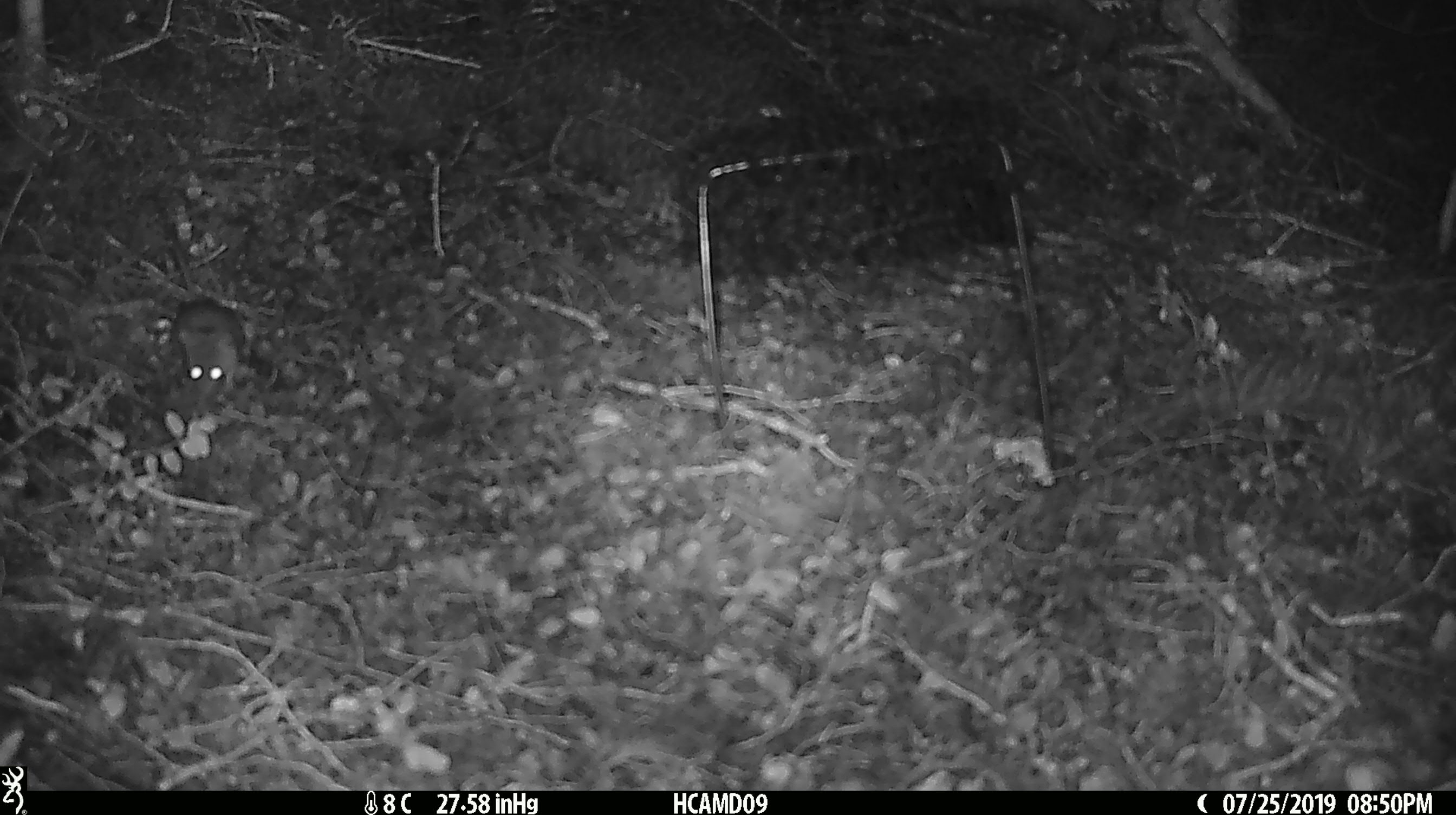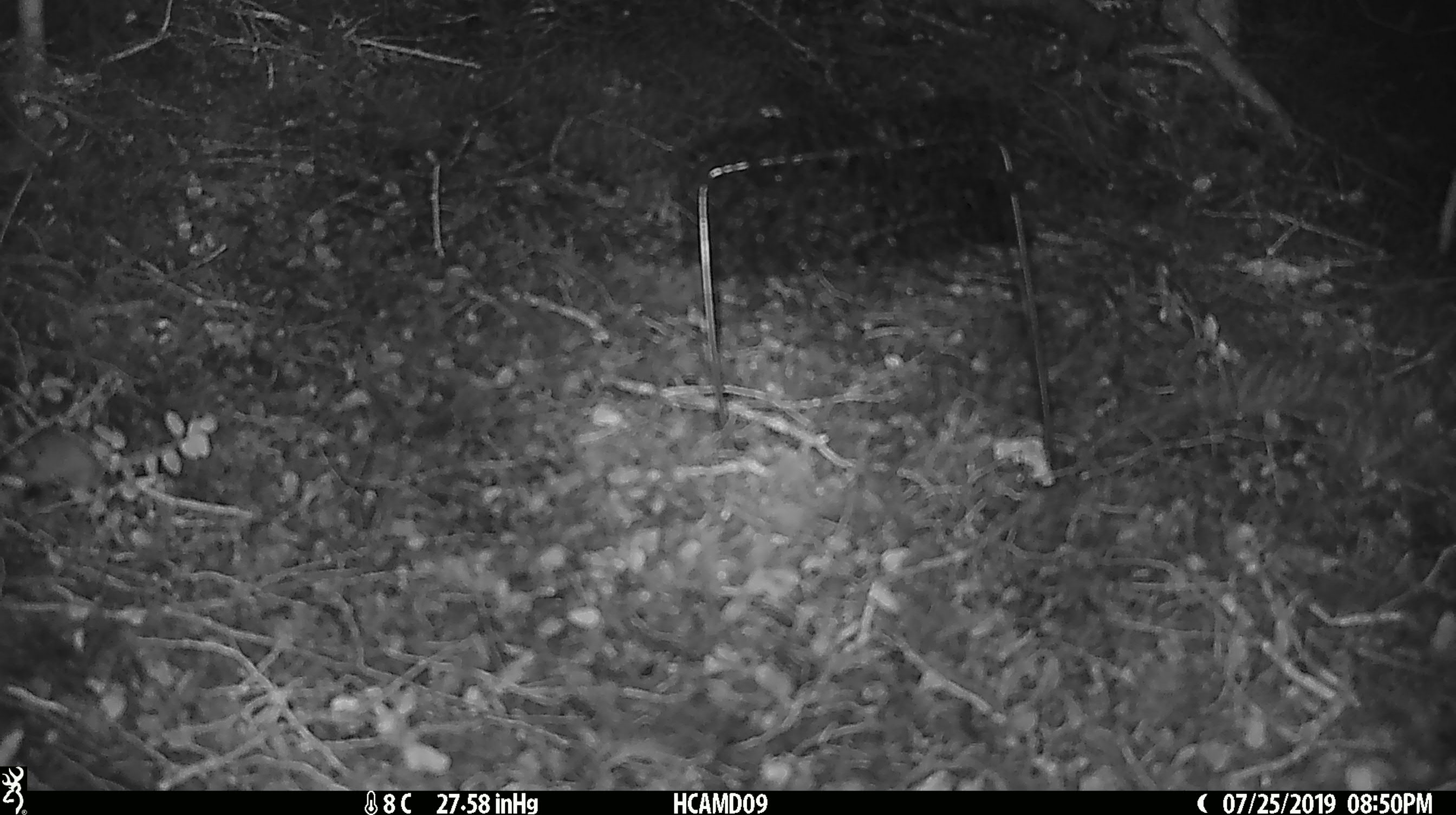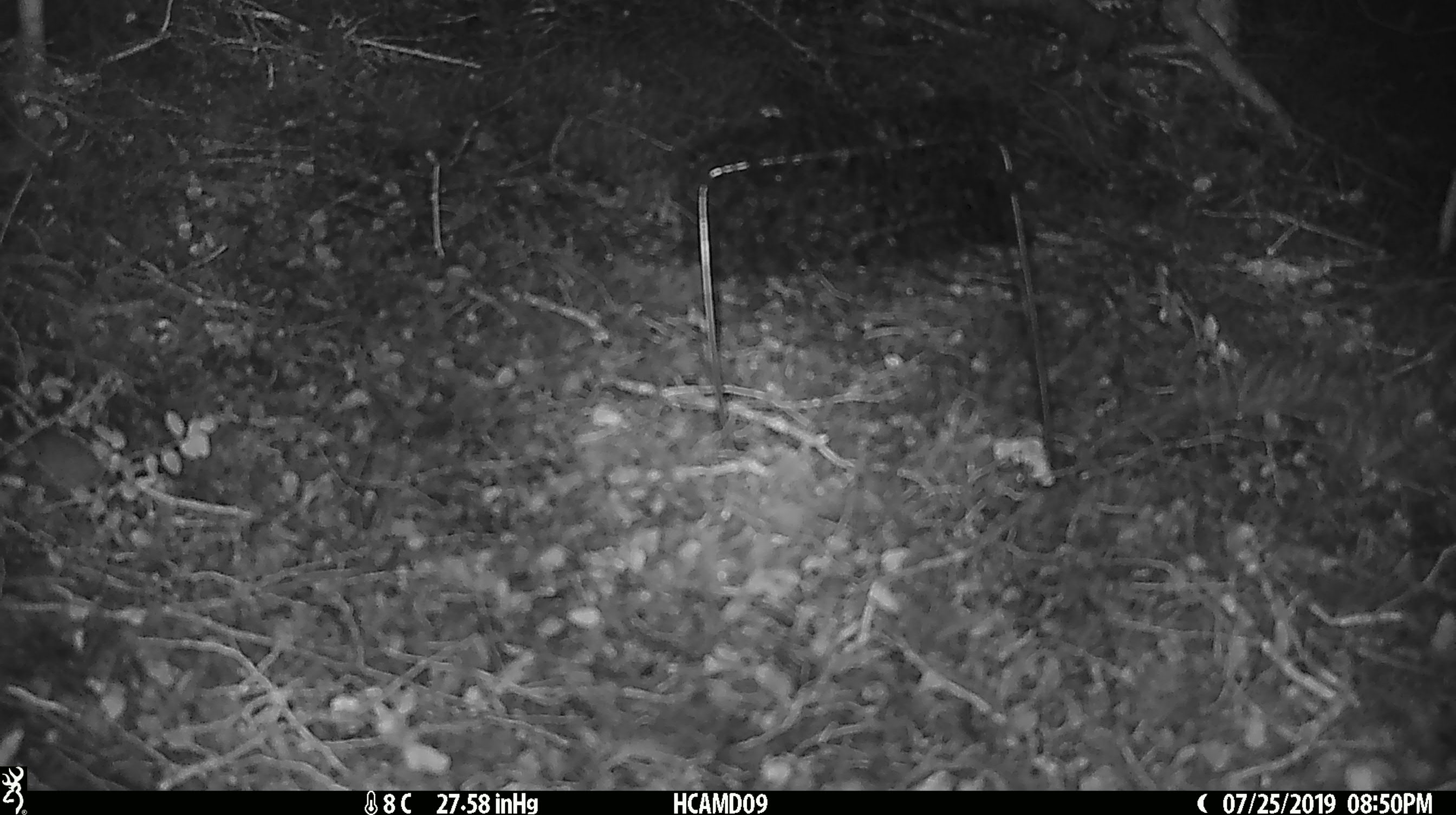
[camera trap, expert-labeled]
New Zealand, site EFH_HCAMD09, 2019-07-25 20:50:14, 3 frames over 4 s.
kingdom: Animalia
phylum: Chordata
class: Mammalia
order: Rodentia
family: Muridae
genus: Mus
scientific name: Mus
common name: mouse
Mouse (Mus).